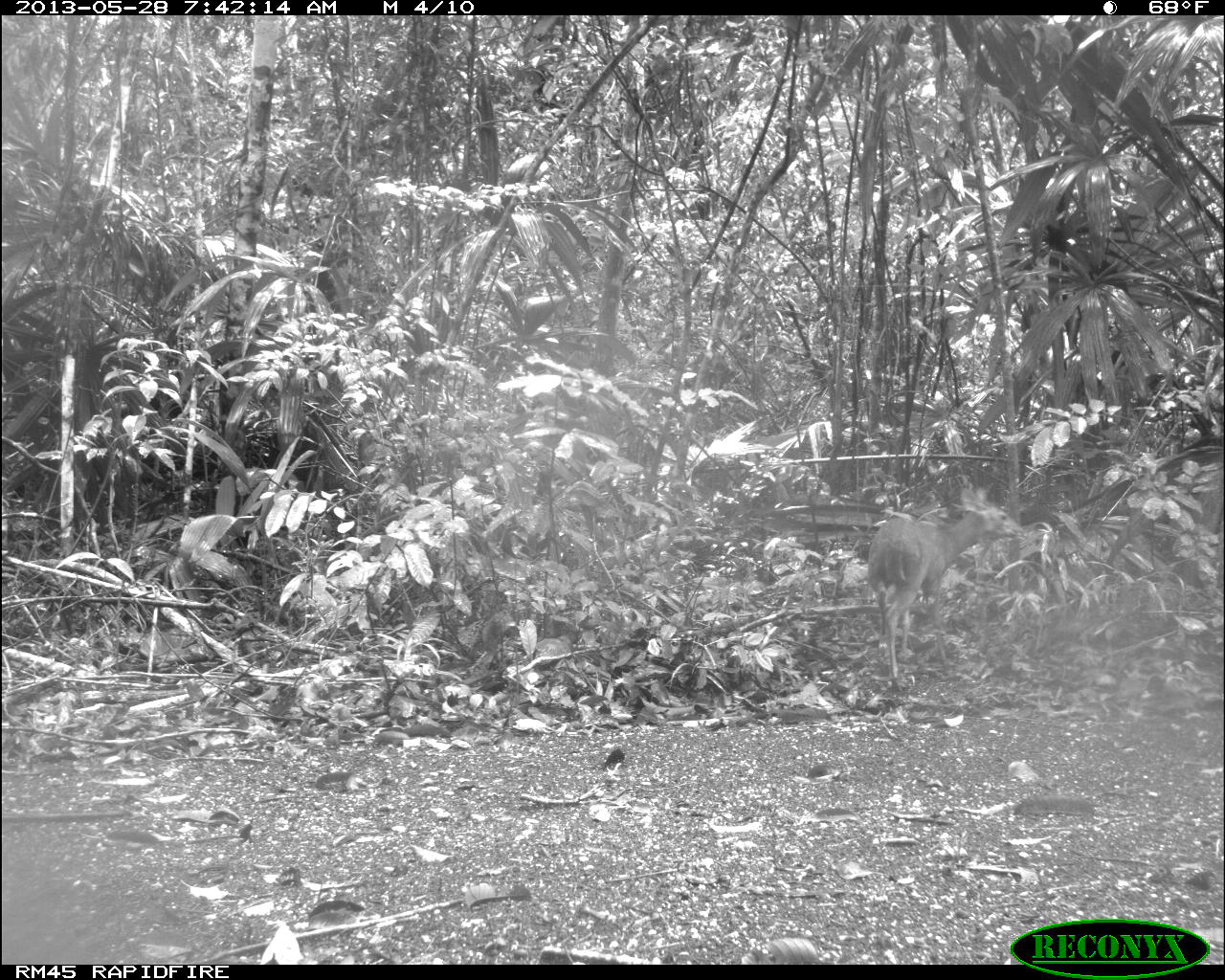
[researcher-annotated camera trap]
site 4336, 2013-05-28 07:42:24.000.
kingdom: Animalia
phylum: Chordata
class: Mammalia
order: Artiodactyla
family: Cervidae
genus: Mazama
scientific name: Mazama temama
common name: central american red brocket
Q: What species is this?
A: Mazama temama (central american red brocket).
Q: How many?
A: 1.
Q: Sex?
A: Female.